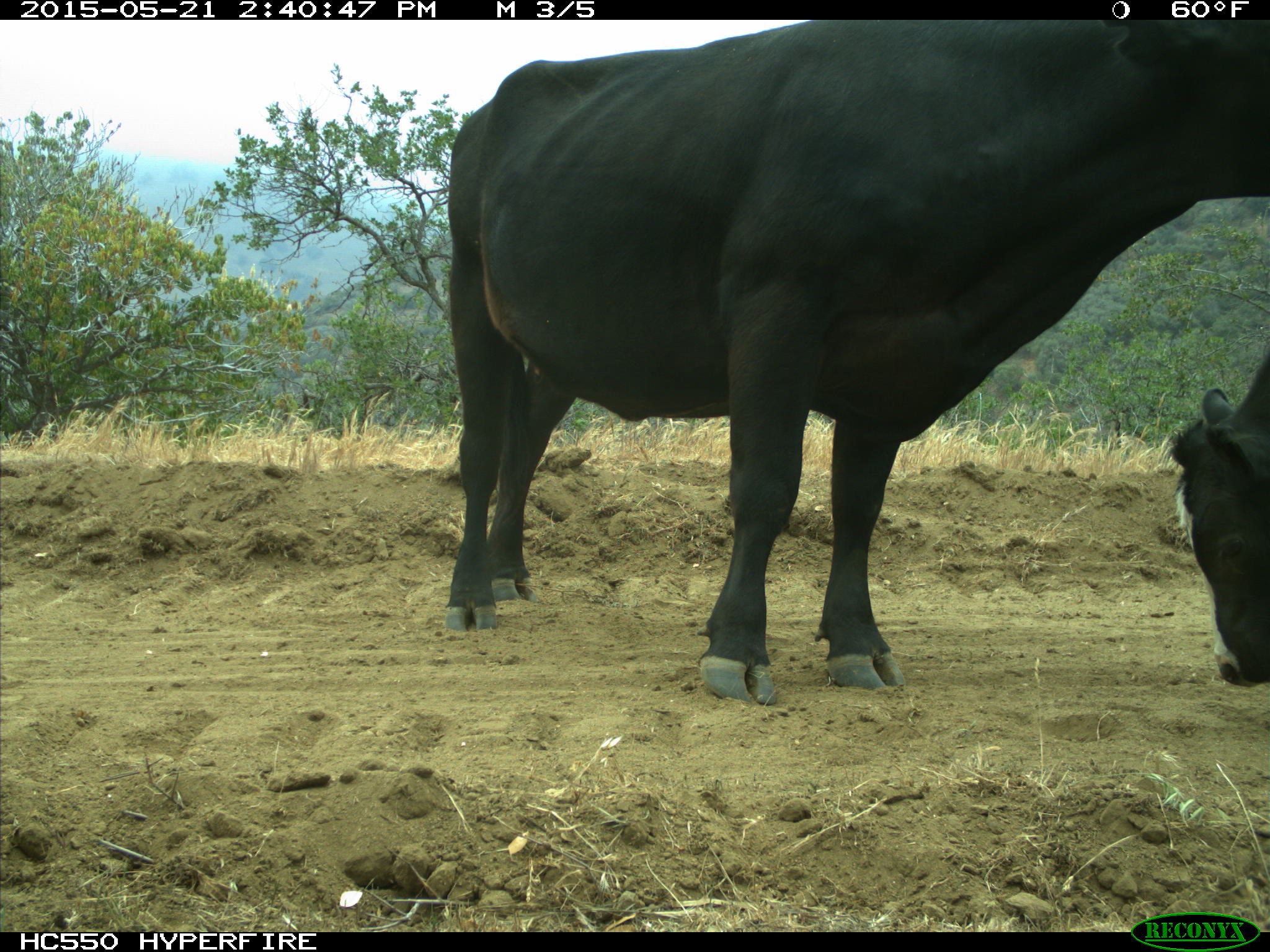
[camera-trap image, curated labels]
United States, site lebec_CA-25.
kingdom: Animalia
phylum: Chordata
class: Mammalia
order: Artiodactyla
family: Bovidae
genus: Bos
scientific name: Bos taurus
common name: domestic cow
Bos taurus (domestic cow).